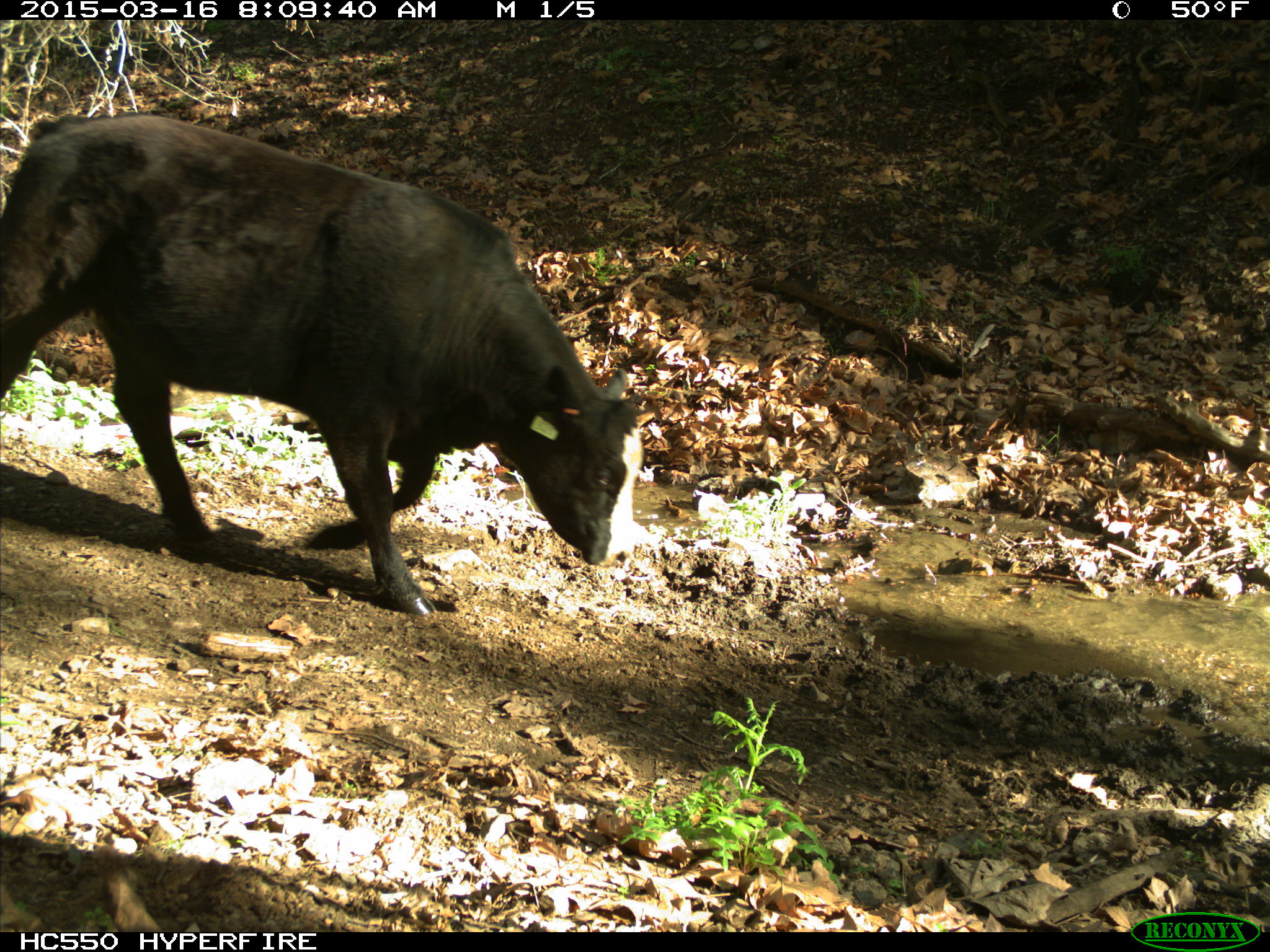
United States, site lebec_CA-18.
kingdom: Animalia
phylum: Chordata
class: Mammalia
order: Artiodactyla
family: Bovidae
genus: Bos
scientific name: Bos taurus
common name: domestic cow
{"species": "Bos taurus (domestic cow)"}